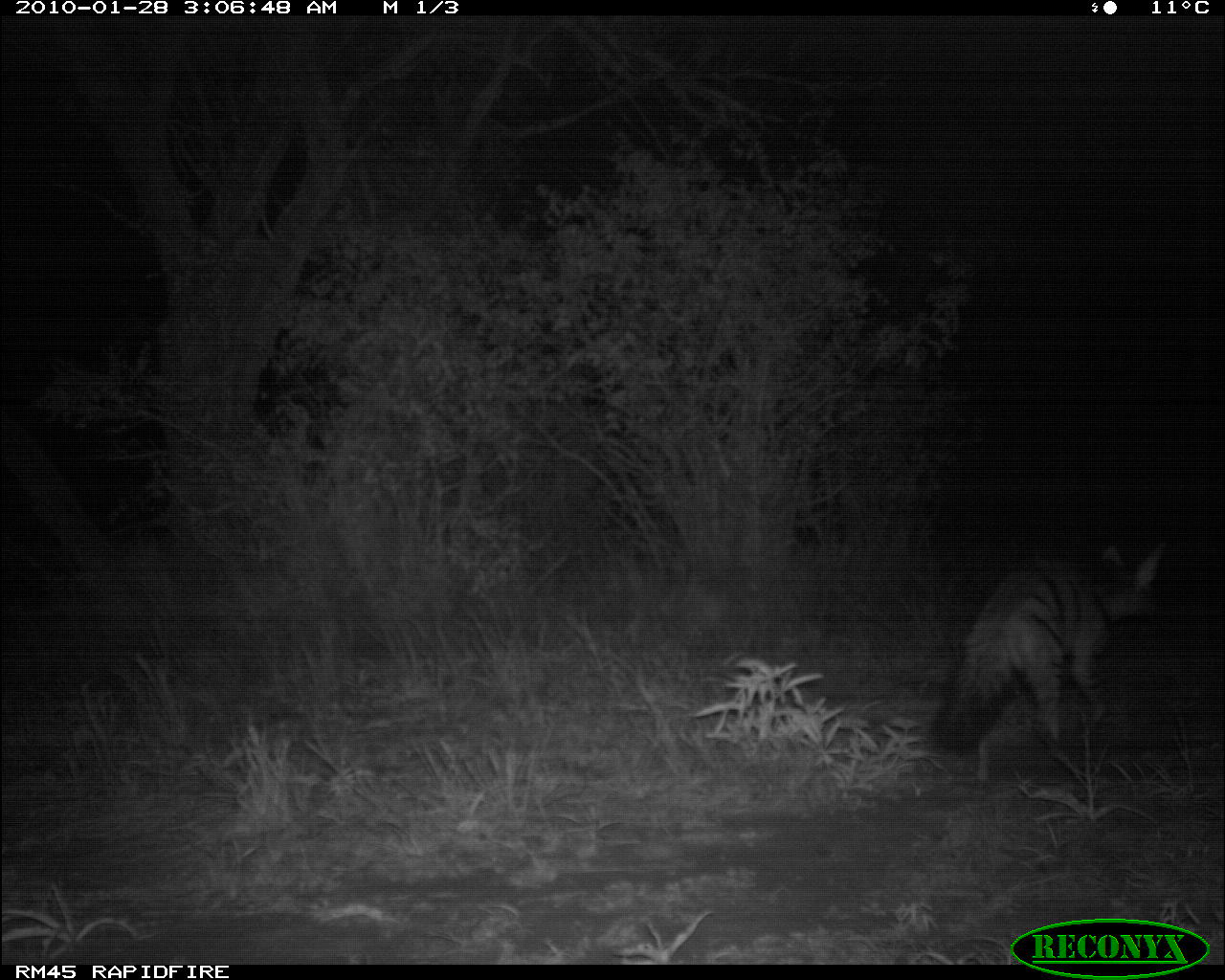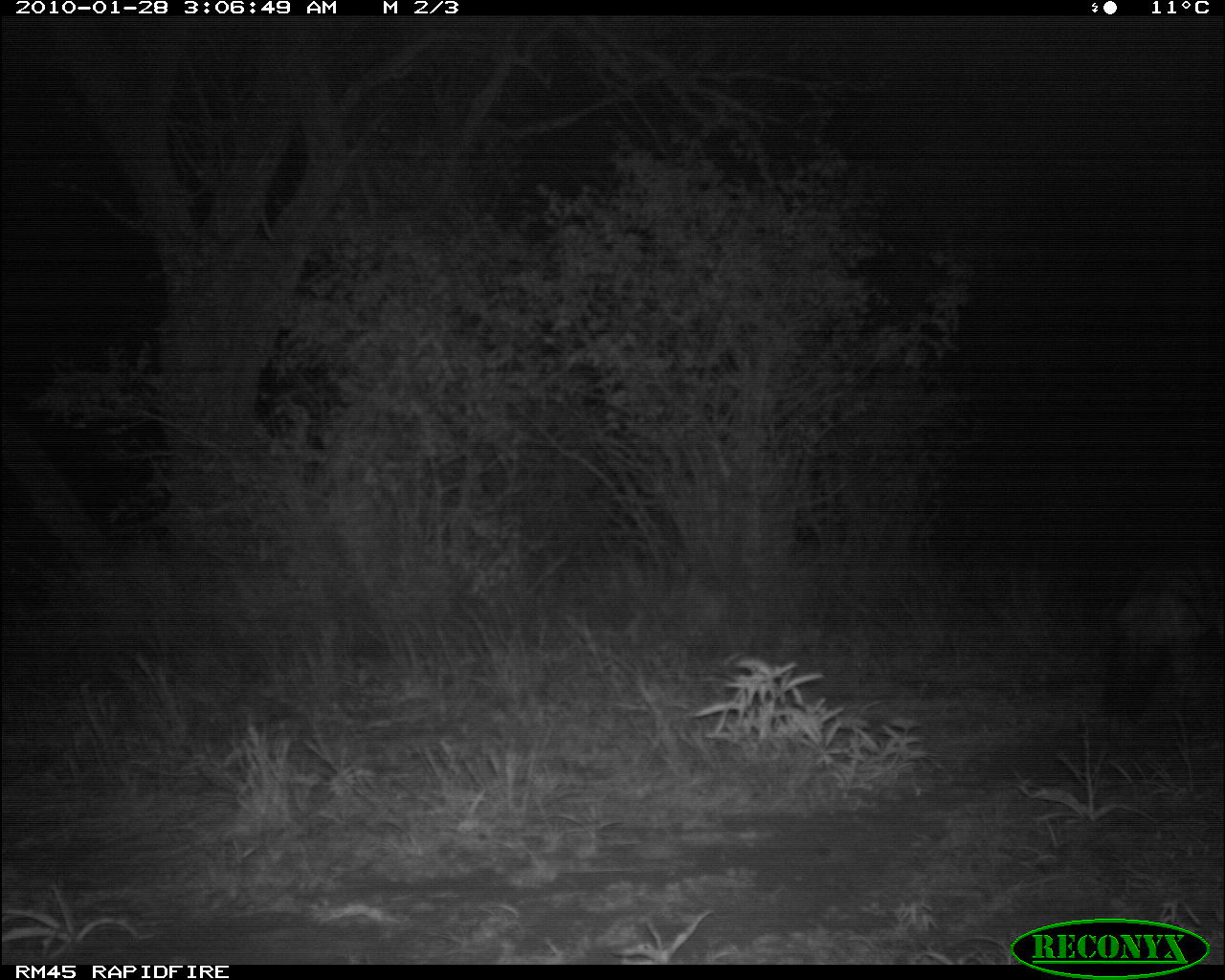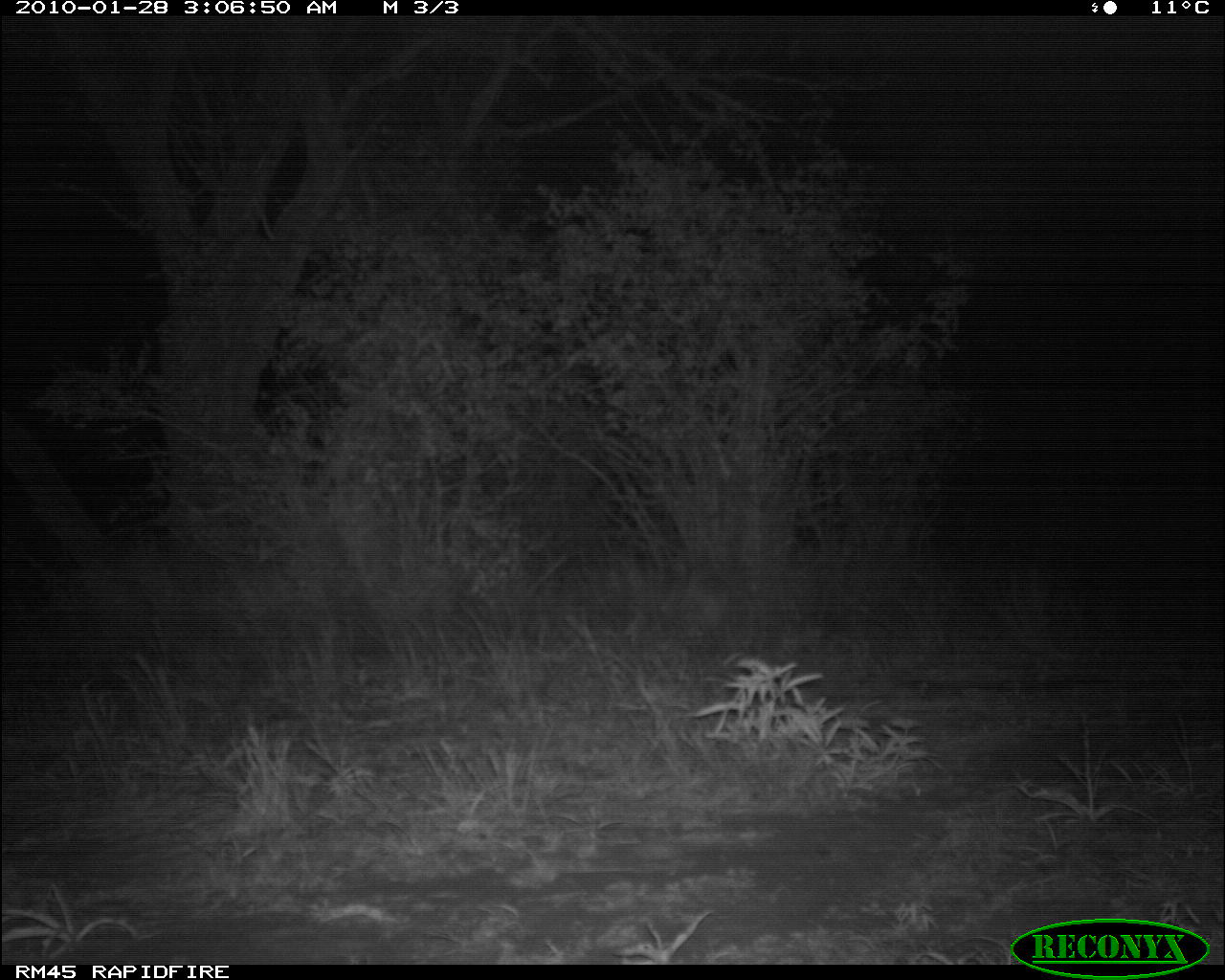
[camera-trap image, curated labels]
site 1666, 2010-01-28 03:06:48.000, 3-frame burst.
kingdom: Animalia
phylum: Chordata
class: Mammalia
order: Carnivora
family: Hyaenidae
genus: Proteles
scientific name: Proteles cristatus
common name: aardwolf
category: proteles cristata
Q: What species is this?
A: Proteles cristata (aardwolf) (Proteles cristatus).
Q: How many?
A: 1.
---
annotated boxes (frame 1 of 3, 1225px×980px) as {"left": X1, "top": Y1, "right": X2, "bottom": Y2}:
proteles cristata: {"left": 930, "top": 536, "right": 1169, "bottom": 789}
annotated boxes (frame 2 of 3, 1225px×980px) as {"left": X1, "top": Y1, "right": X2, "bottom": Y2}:
proteles cristata: {"left": 1092, "top": 537, "right": 1225, "bottom": 716}